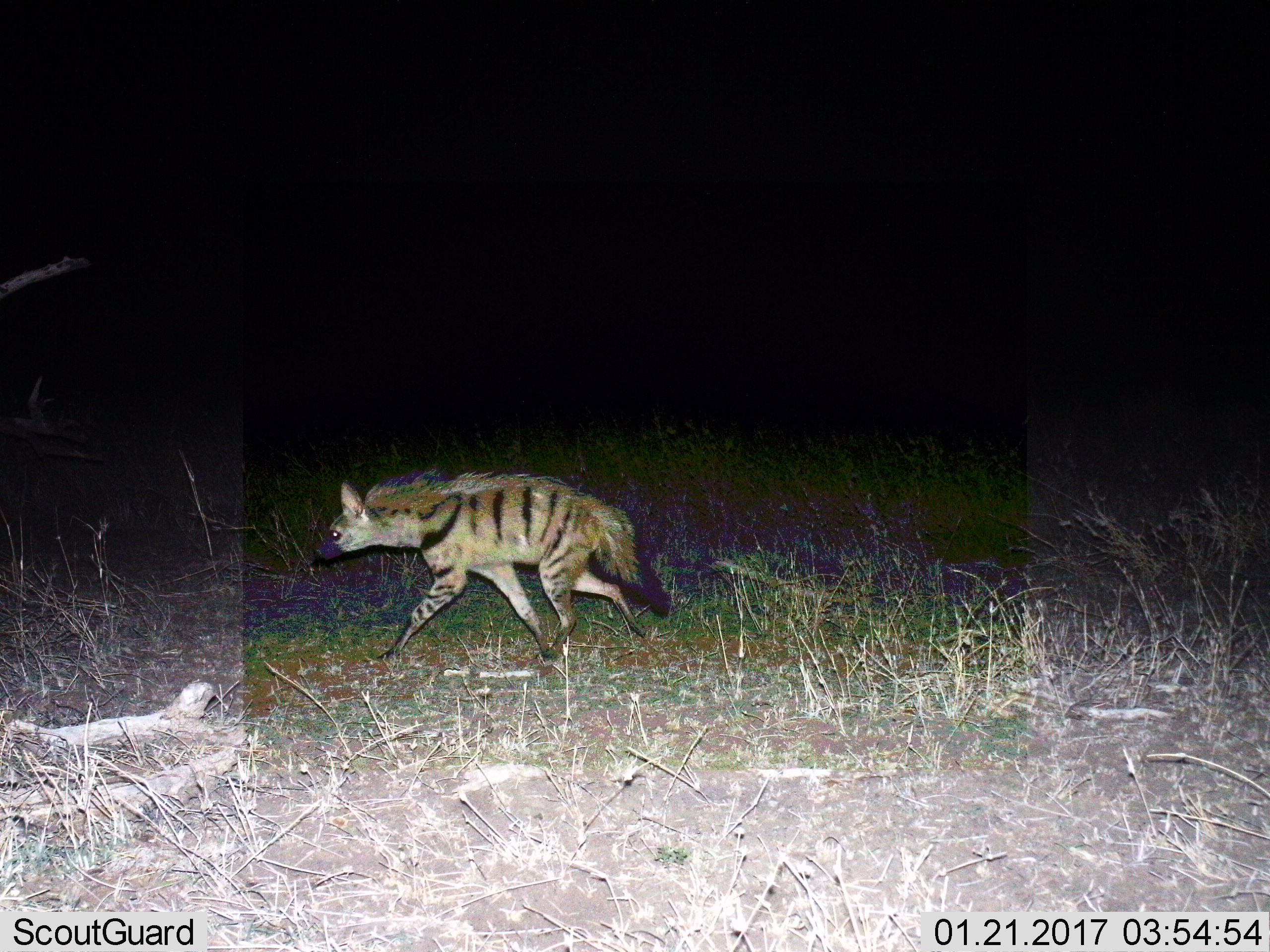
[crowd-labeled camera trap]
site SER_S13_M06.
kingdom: Animalia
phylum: Chordata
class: Mammalia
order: Carnivora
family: Hyaenidae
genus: Hyaena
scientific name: Hyaena hyaena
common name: striped hyena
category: hyenastriped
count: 1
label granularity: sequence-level